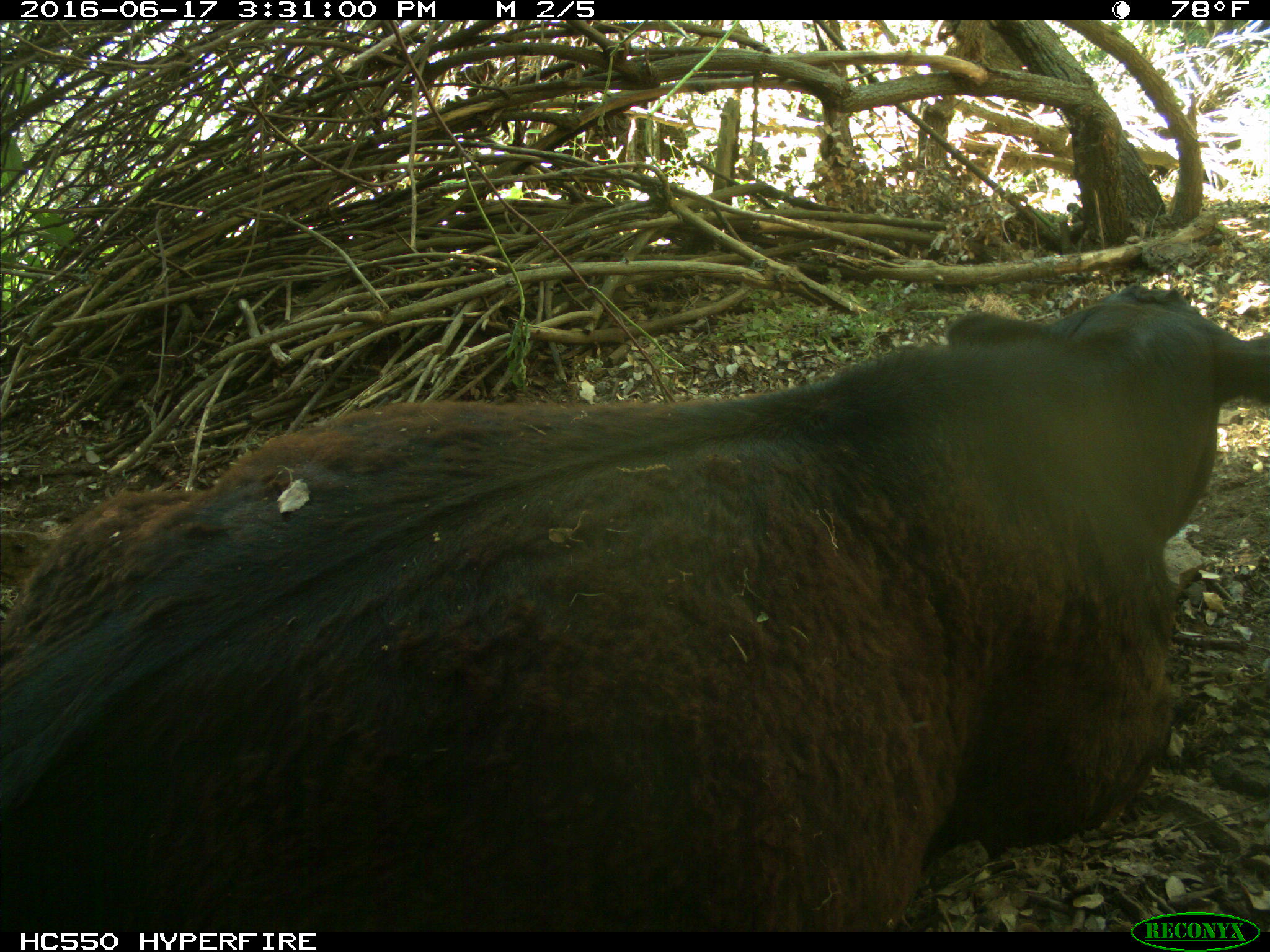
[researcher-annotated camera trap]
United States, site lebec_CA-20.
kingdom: Animalia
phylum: Chordata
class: Mammalia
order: Artiodactyla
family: Bovidae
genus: Bos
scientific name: Bos taurus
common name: domestic cow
Bos taurus (domestic cow).